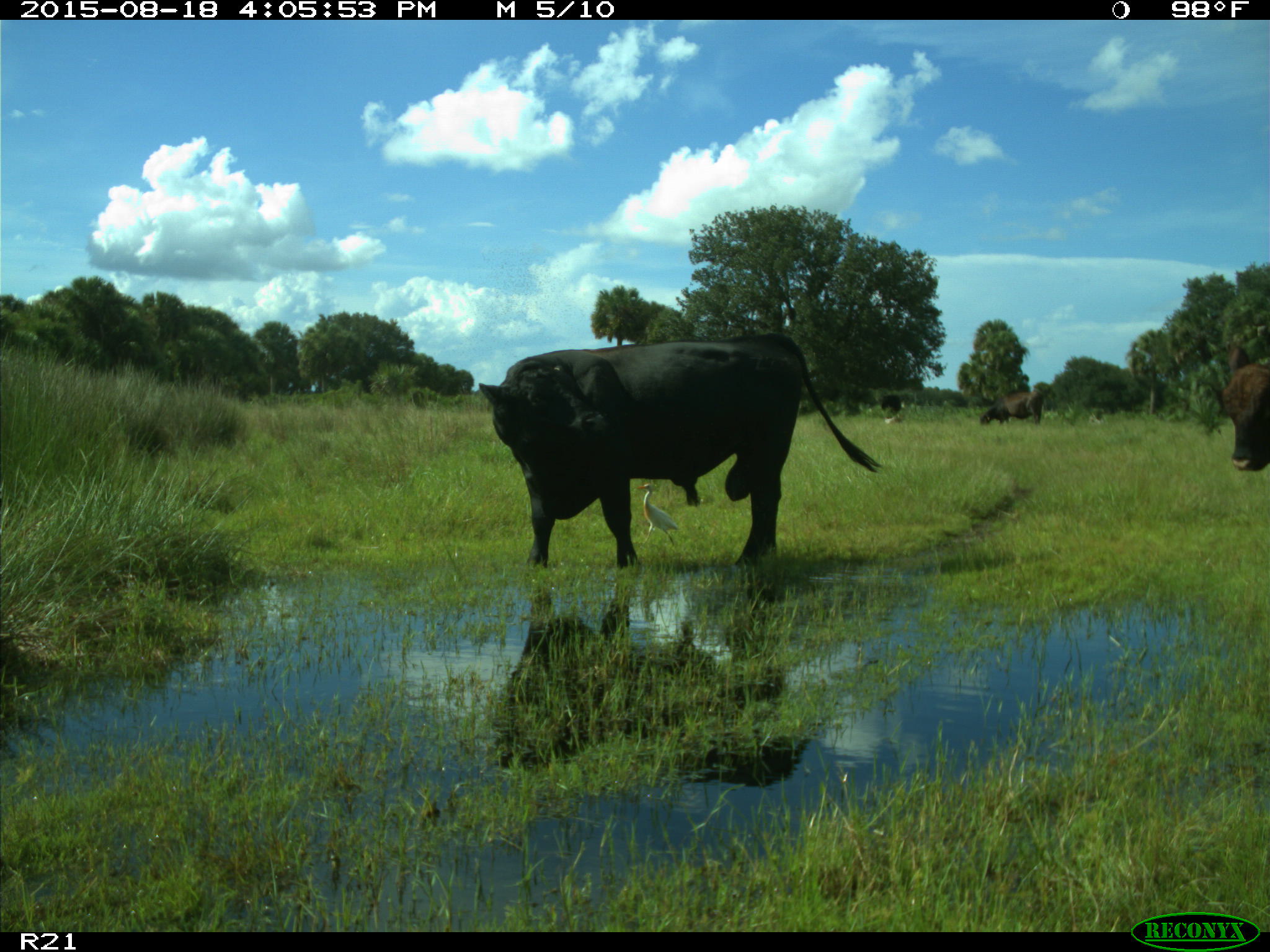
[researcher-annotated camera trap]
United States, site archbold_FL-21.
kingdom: Animalia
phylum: Chordata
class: Mammalia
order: Artiodactyla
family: Bovidae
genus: Bos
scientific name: Bos taurus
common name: domestic cow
Bos taurus (domestic cow).